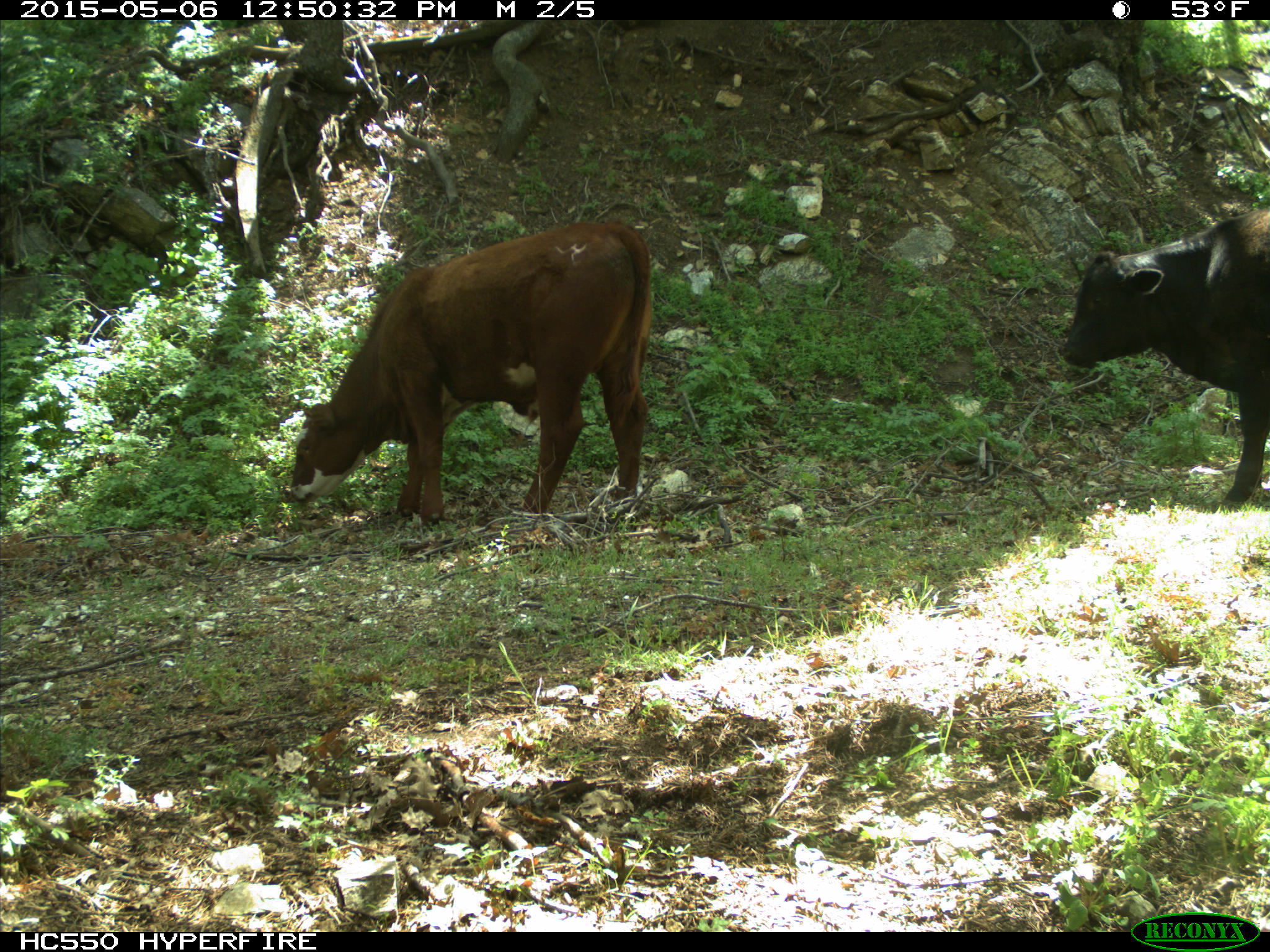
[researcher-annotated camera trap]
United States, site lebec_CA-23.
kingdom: Animalia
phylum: Chordata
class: Mammalia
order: Artiodactyla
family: Bovidae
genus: Bos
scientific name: Bos taurus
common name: domestic cow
Bos taurus (domestic cow).